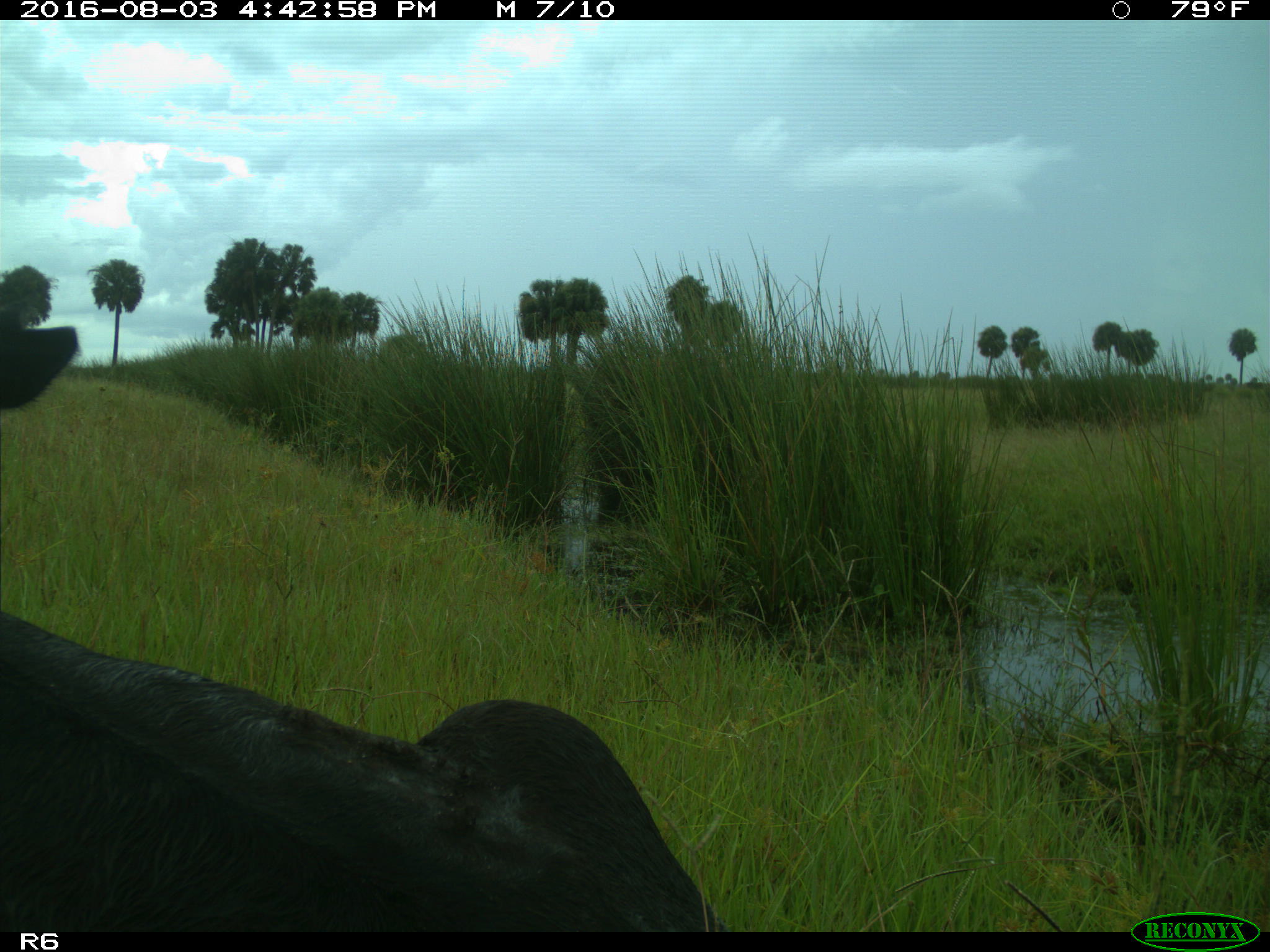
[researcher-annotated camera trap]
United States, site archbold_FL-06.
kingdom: Animalia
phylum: Chordata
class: Mammalia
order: Artiodactyla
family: Bovidae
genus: Bos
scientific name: Bos taurus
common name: domestic cow